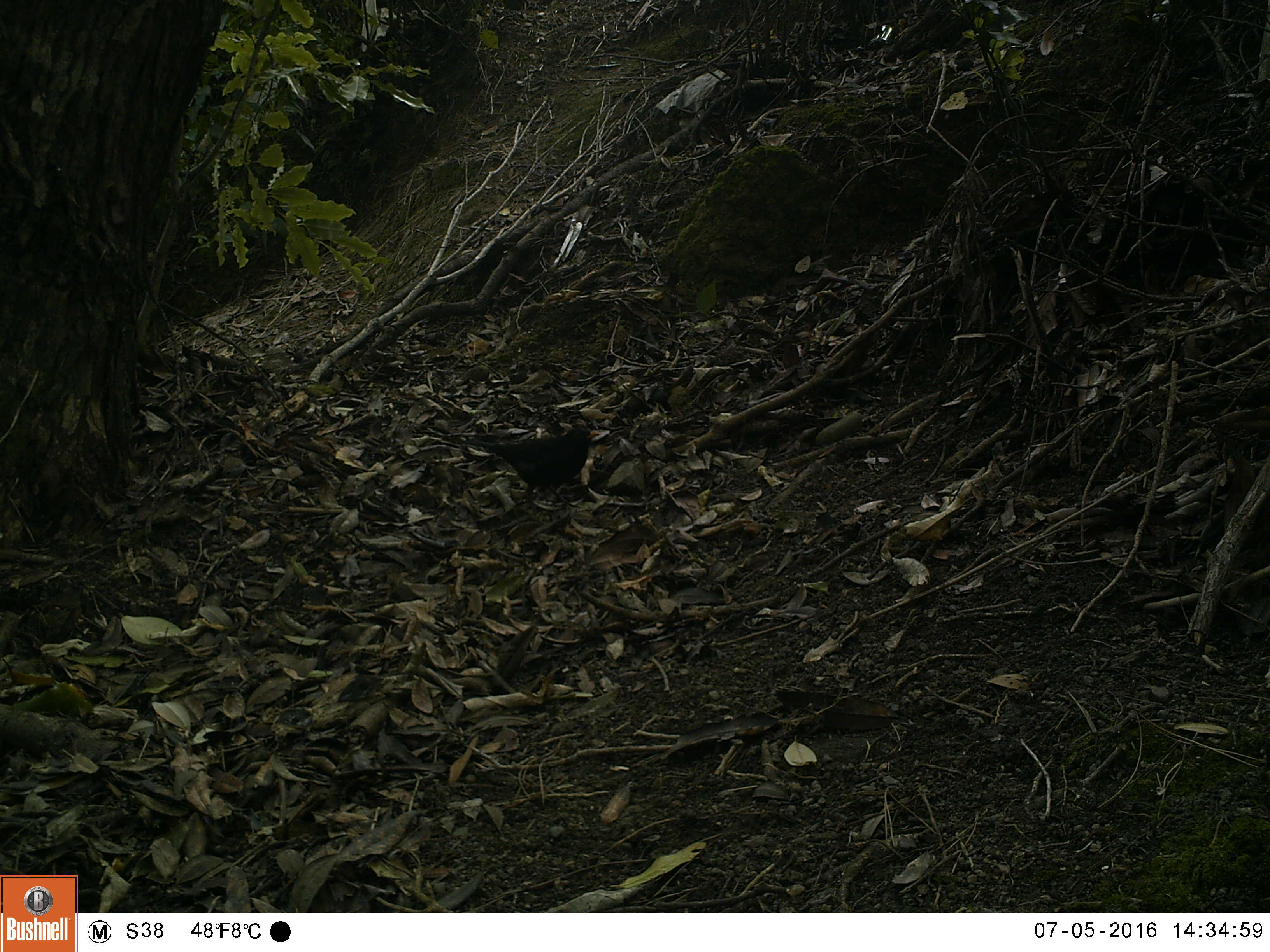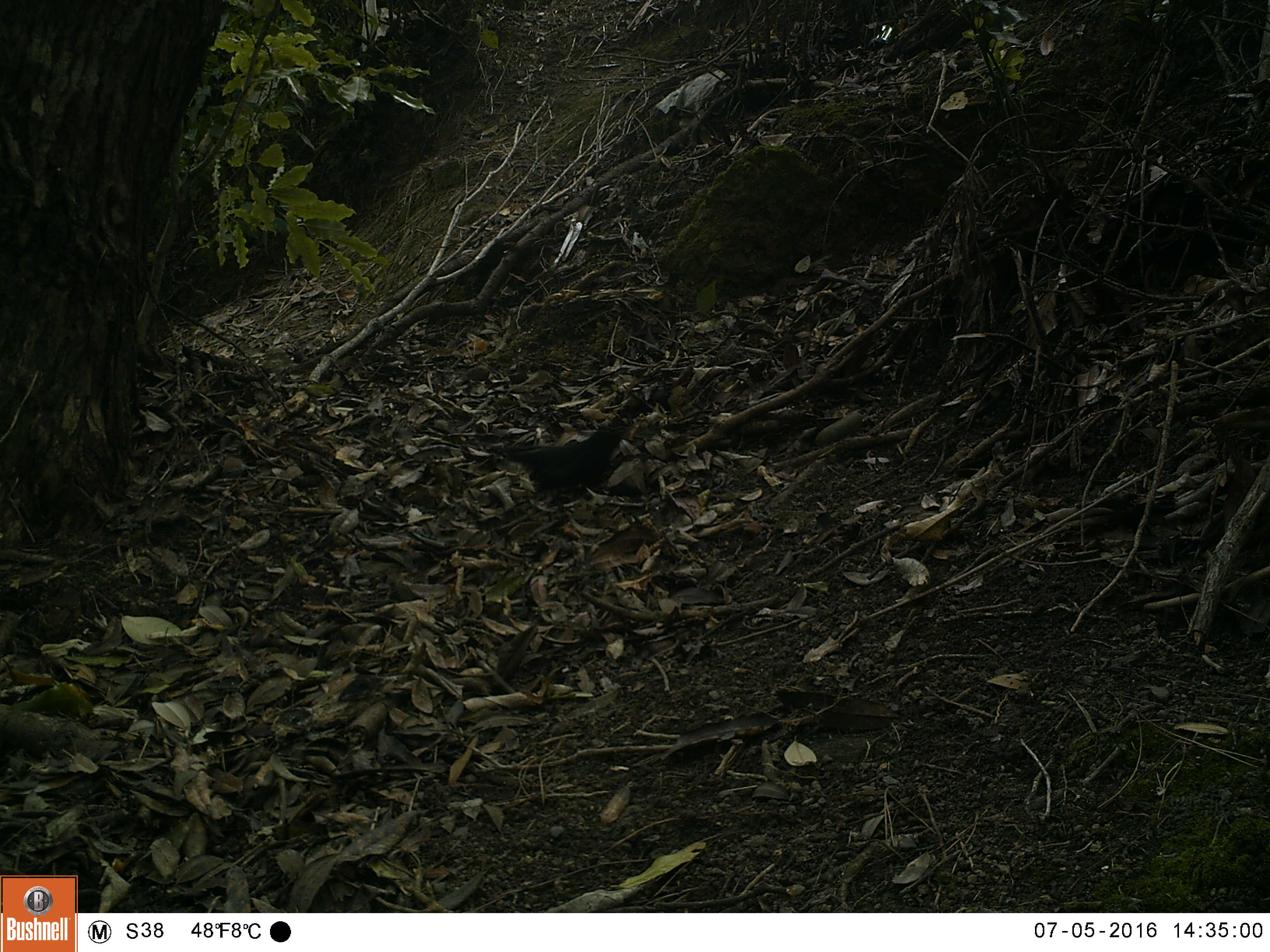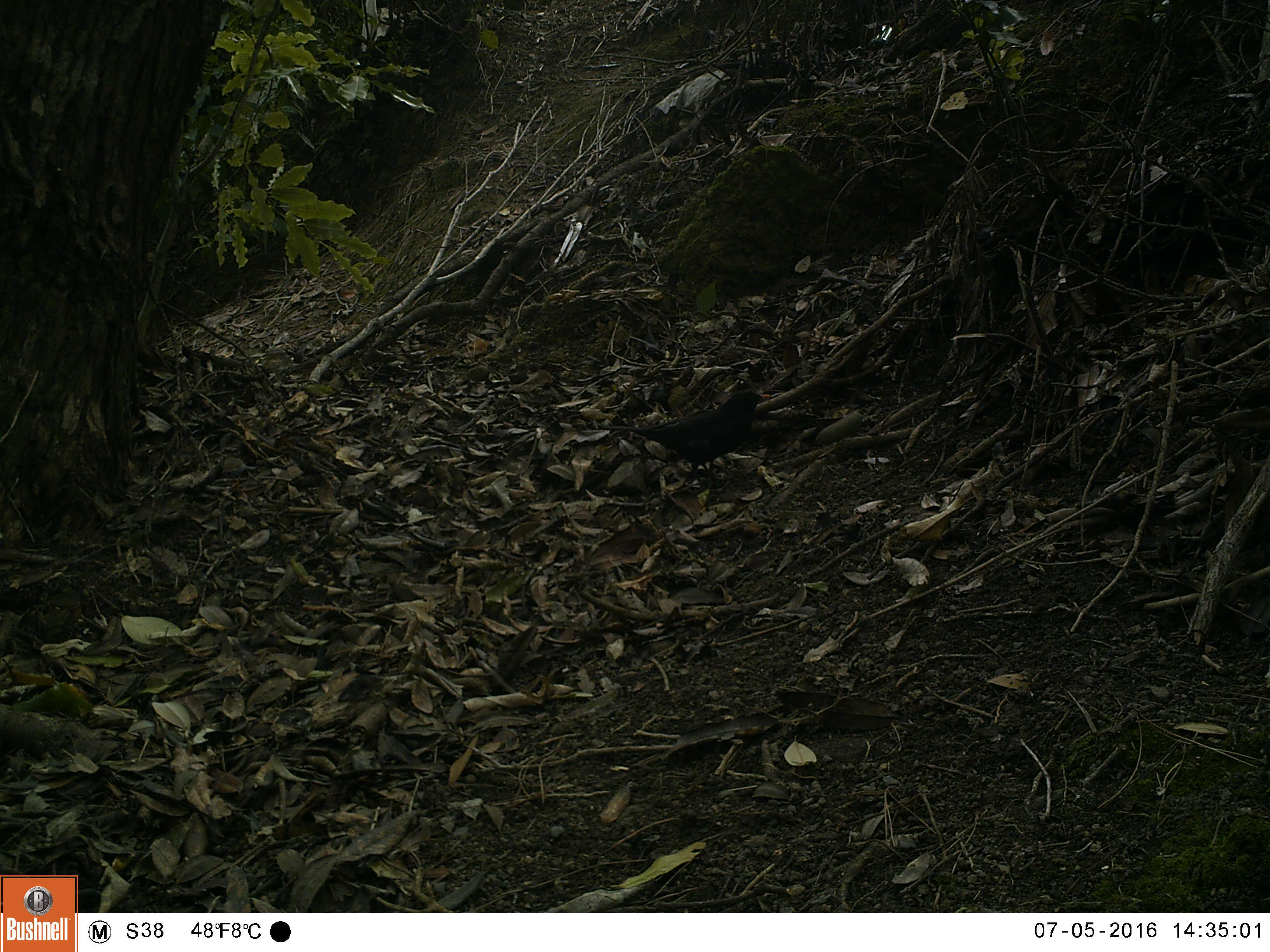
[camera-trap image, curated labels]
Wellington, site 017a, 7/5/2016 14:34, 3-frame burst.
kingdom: Animalia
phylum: Chordata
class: Aves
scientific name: Aves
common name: bird